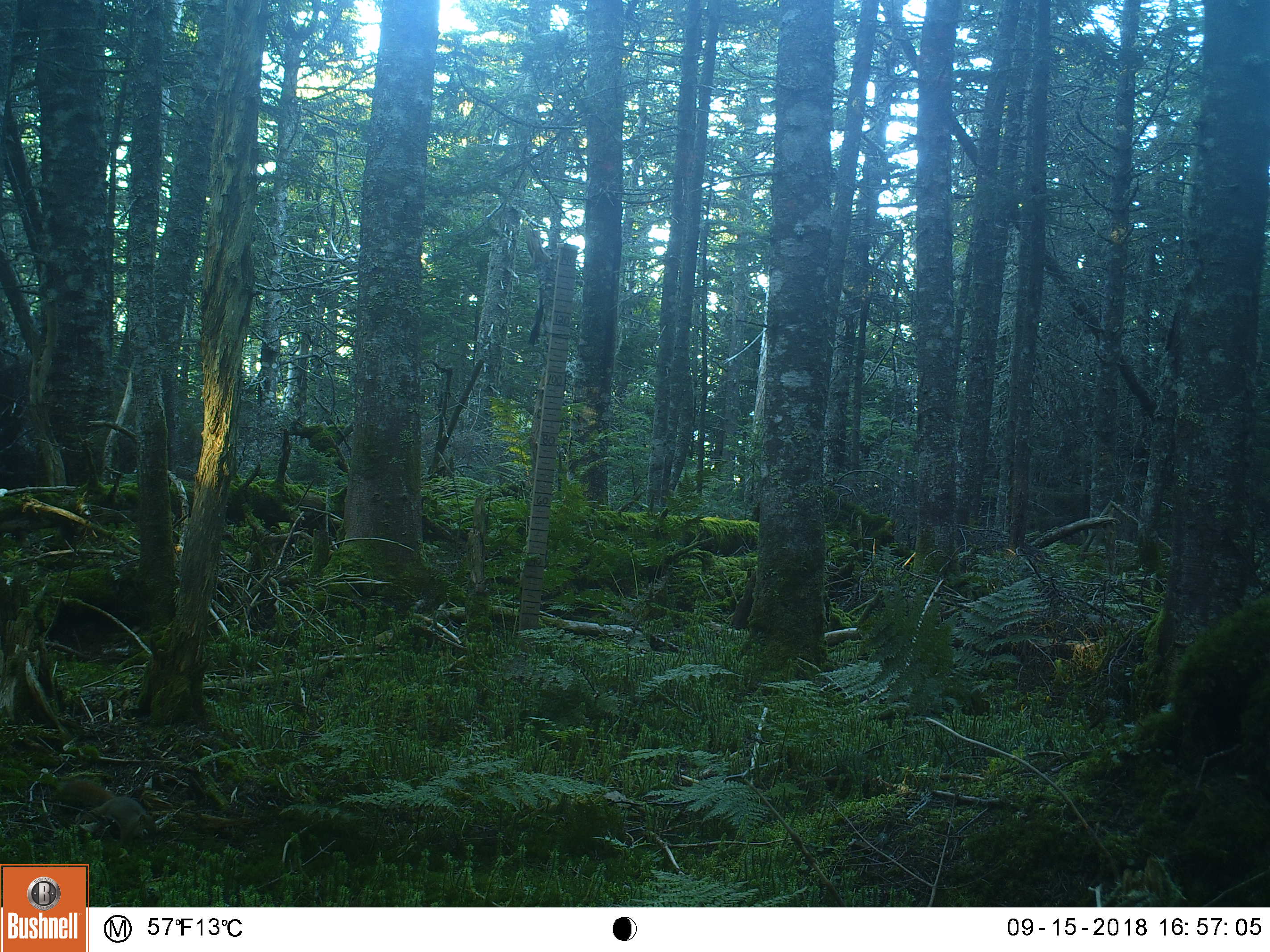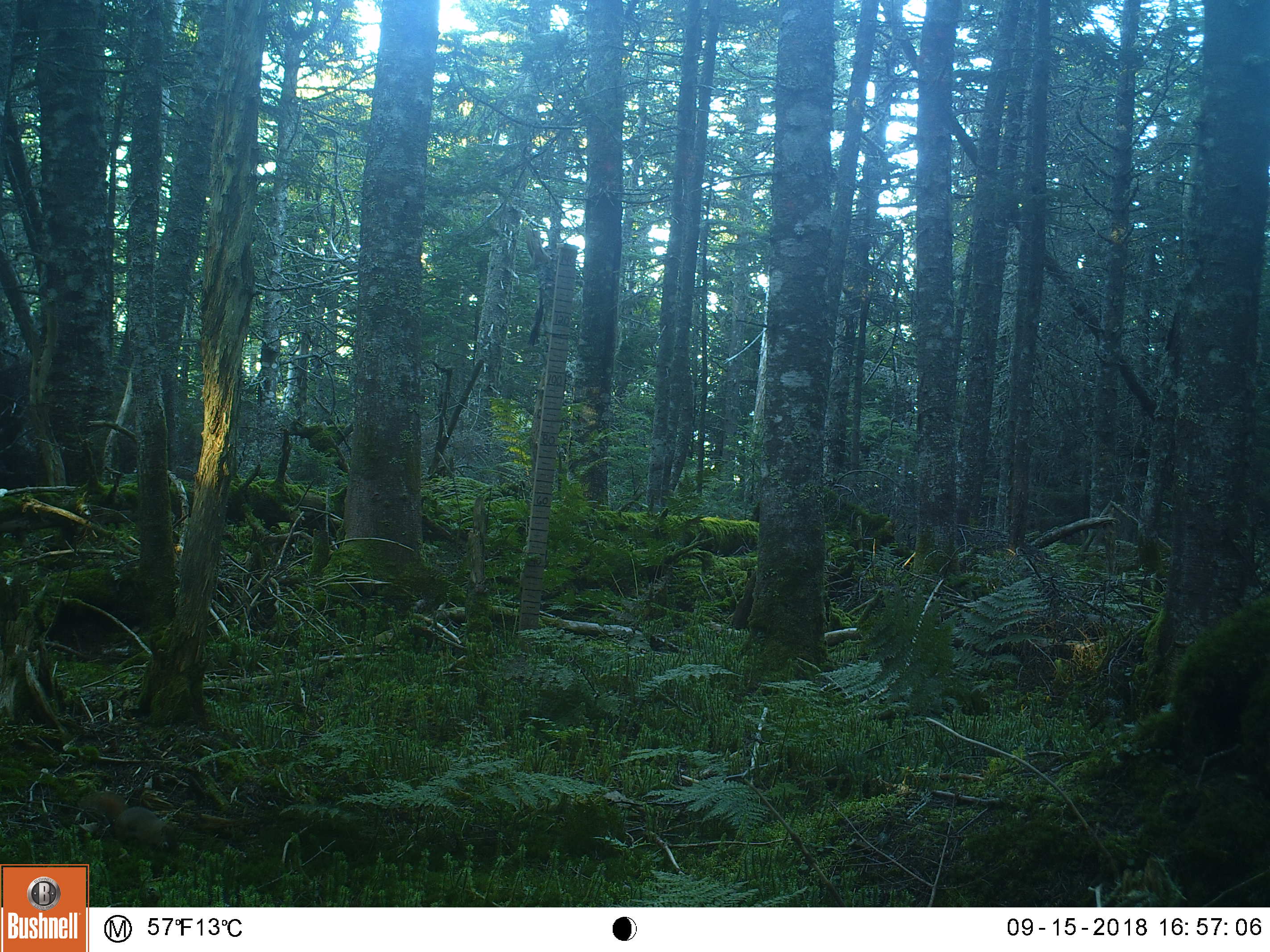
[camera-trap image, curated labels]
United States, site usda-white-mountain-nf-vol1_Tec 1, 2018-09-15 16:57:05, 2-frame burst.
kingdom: Animalia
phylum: Chordata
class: Mammalia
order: Rodentia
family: Sciuridae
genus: Tamiasciurus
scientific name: Tamiasciurus hudsonicus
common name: red squirrel